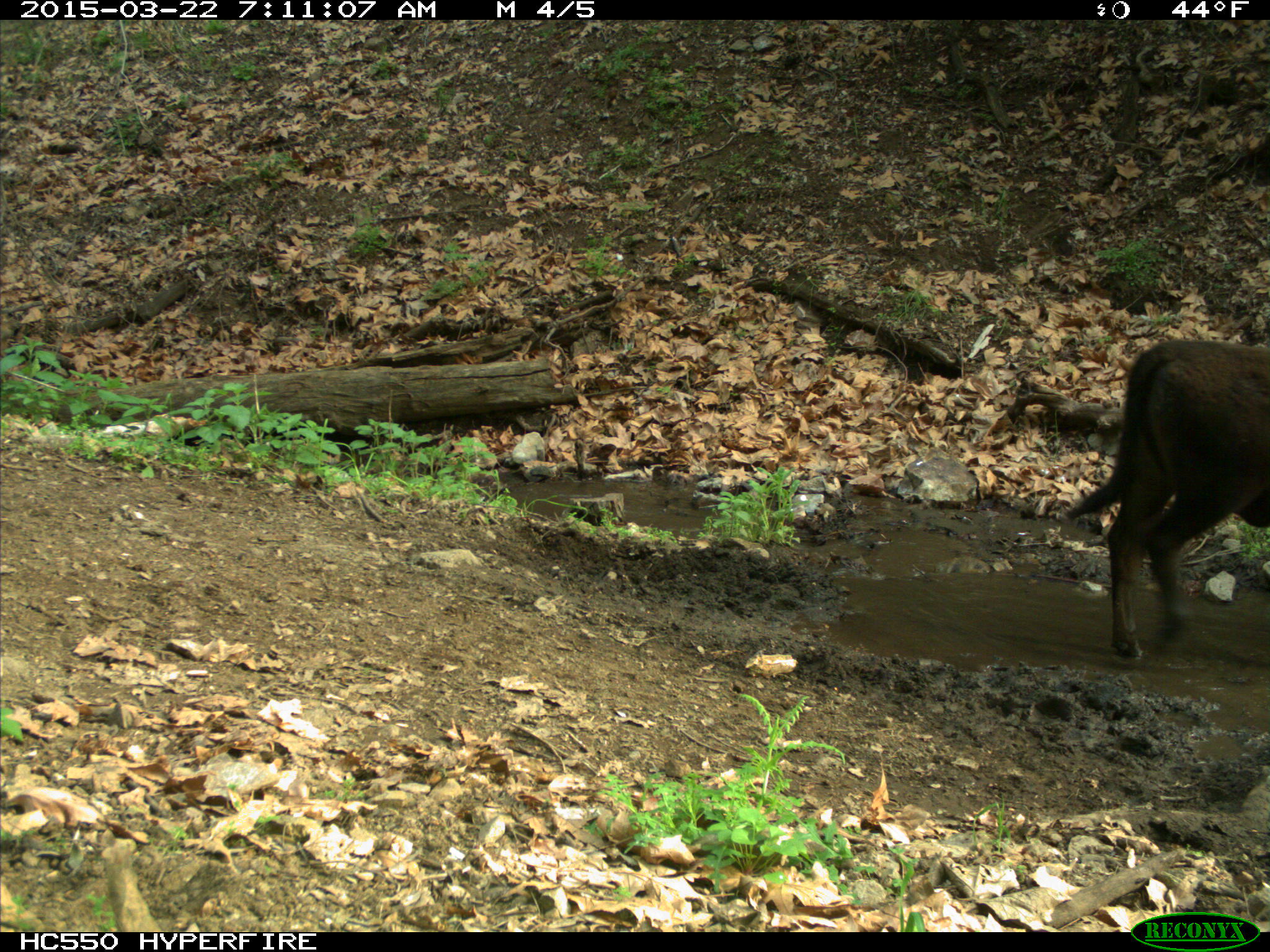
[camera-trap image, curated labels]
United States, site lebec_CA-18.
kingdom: Animalia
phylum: Chordata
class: Mammalia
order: Artiodactyla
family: Bovidae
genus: Bos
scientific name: Bos taurus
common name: domestic cow